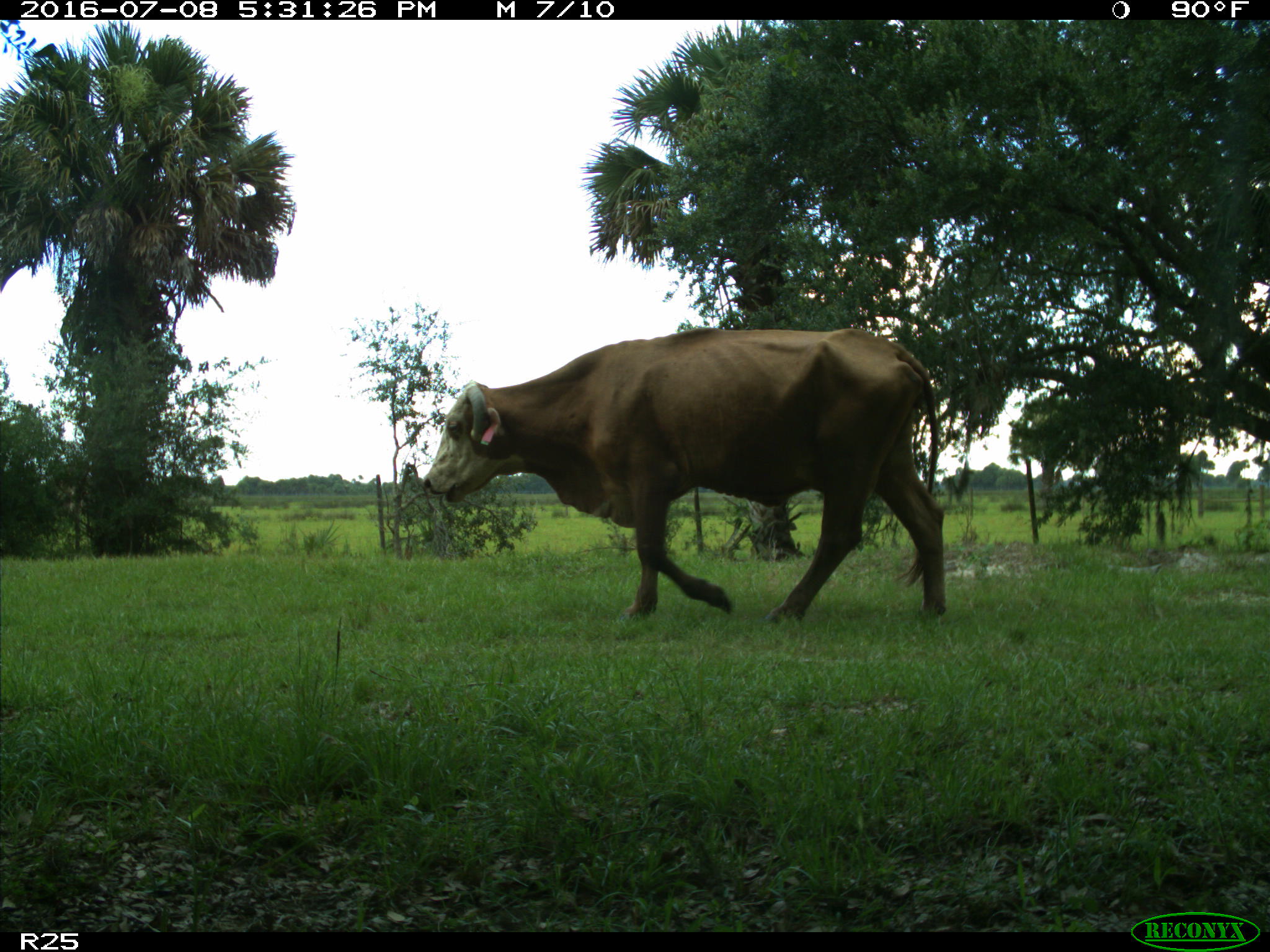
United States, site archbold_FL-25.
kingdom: Animalia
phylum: Chordata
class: Mammalia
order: Artiodactyla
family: Bovidae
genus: Bos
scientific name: Bos taurus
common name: domestic cow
Bos taurus (domestic cow).